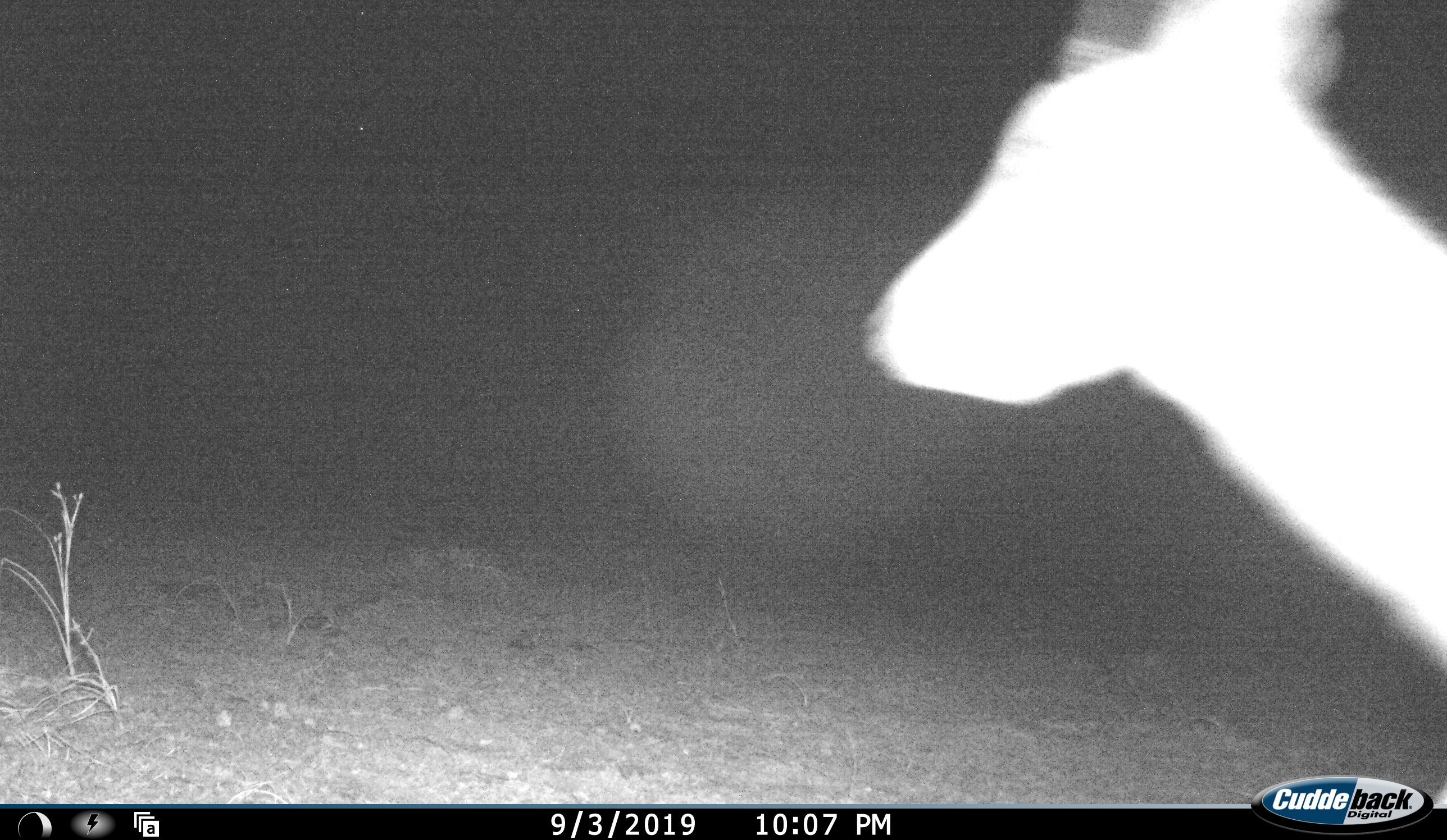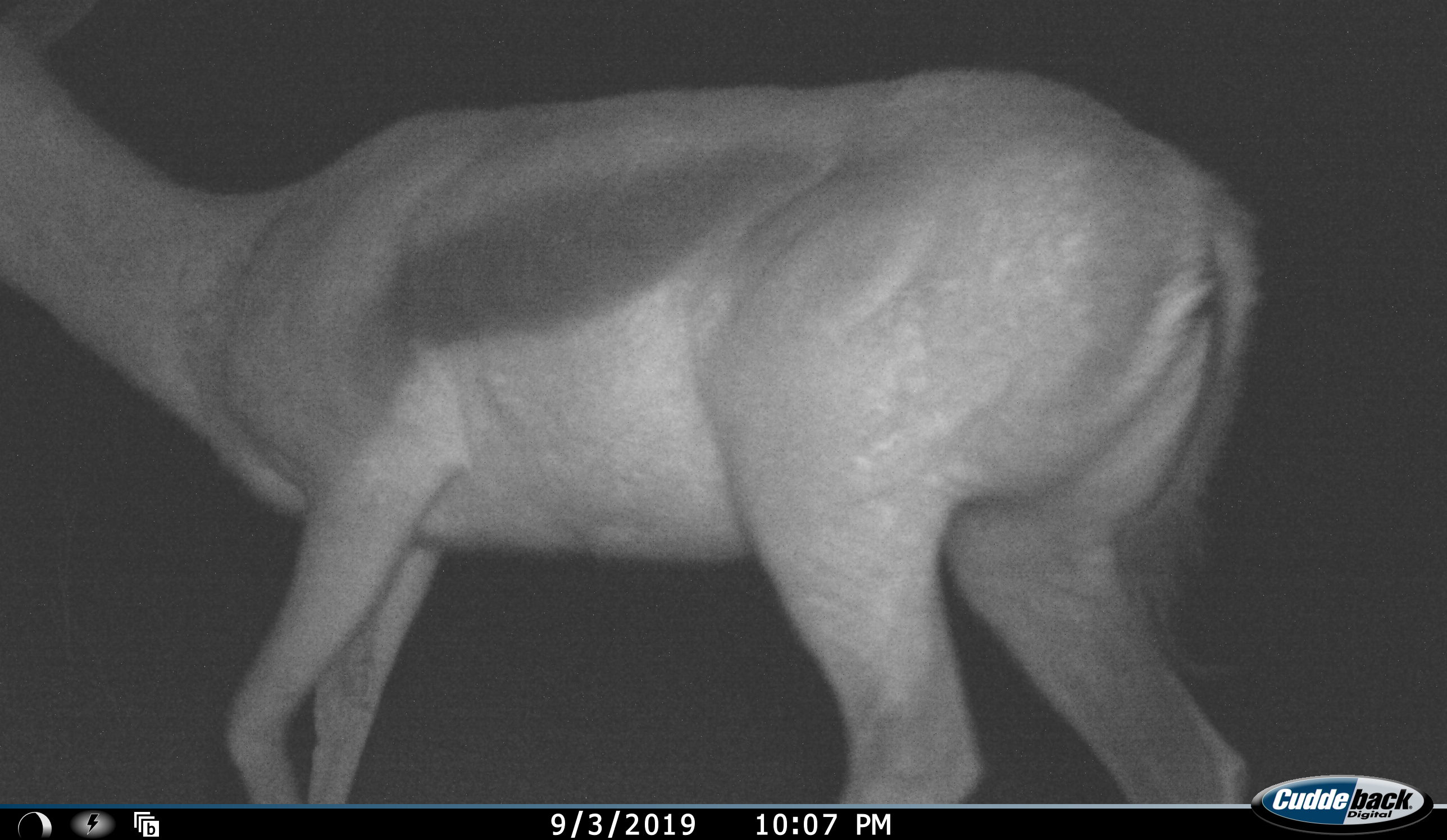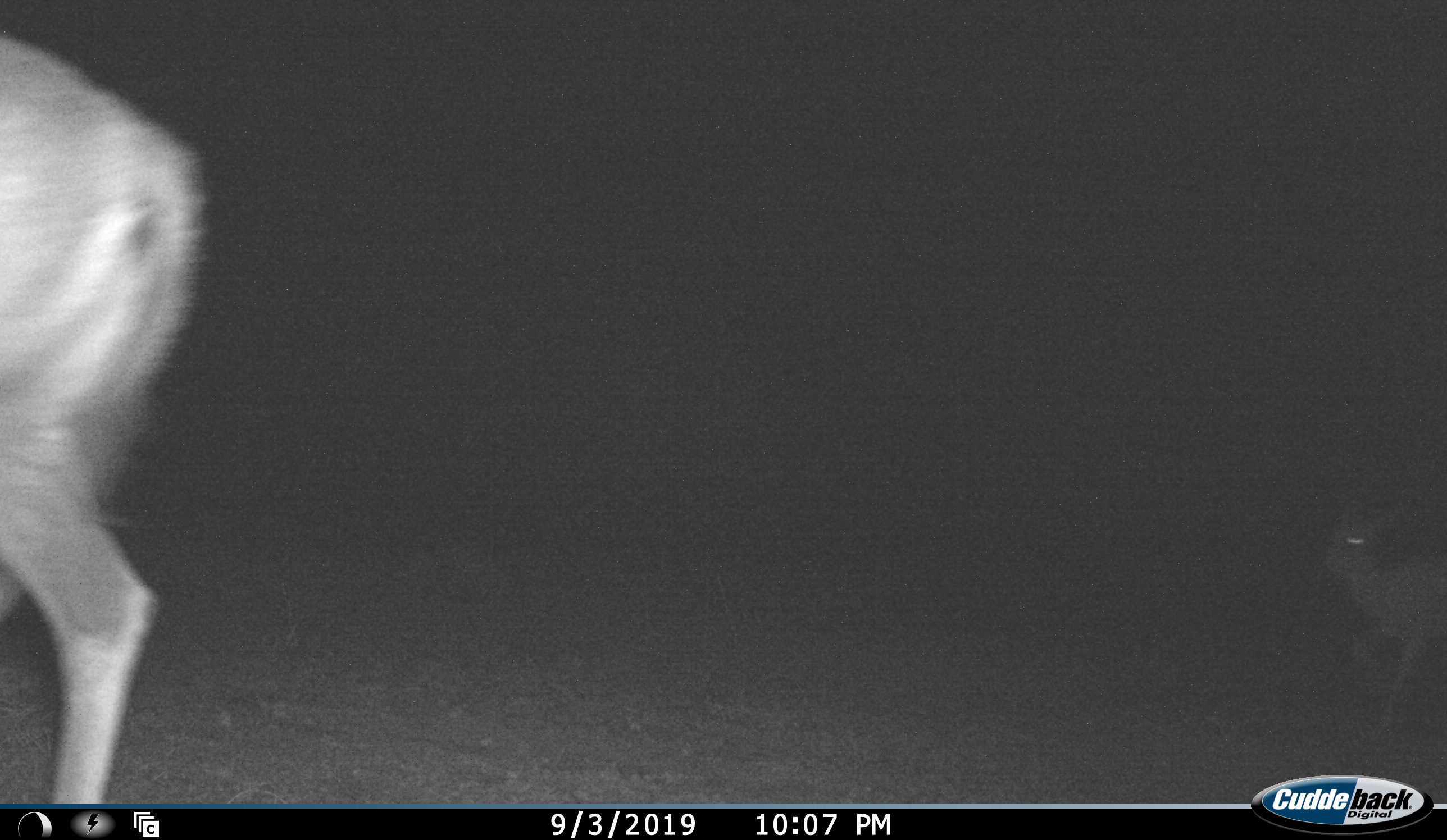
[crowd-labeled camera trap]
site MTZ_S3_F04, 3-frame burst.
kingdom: Animalia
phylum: Chordata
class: Mammalia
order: Artiodactyla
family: Bovidae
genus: Antidorcas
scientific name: Antidorcas marsupialis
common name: springbok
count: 2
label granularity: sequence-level